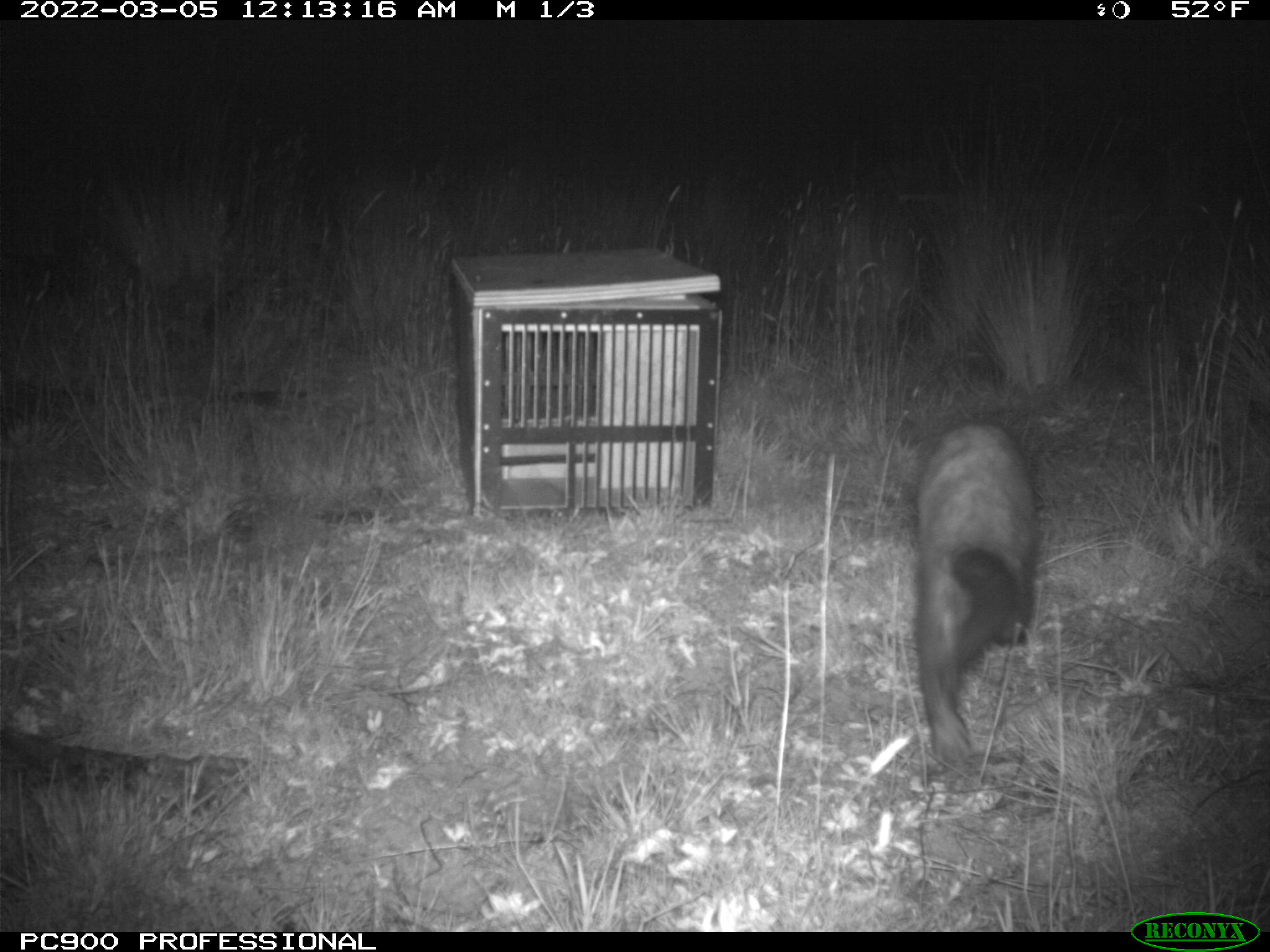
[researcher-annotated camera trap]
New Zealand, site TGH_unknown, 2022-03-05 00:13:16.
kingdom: Animalia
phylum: Chordata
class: Mammalia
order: Carnivora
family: Mustelidae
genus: Mustela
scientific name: Mustela furo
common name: ferret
Ferret (Mustela furo).